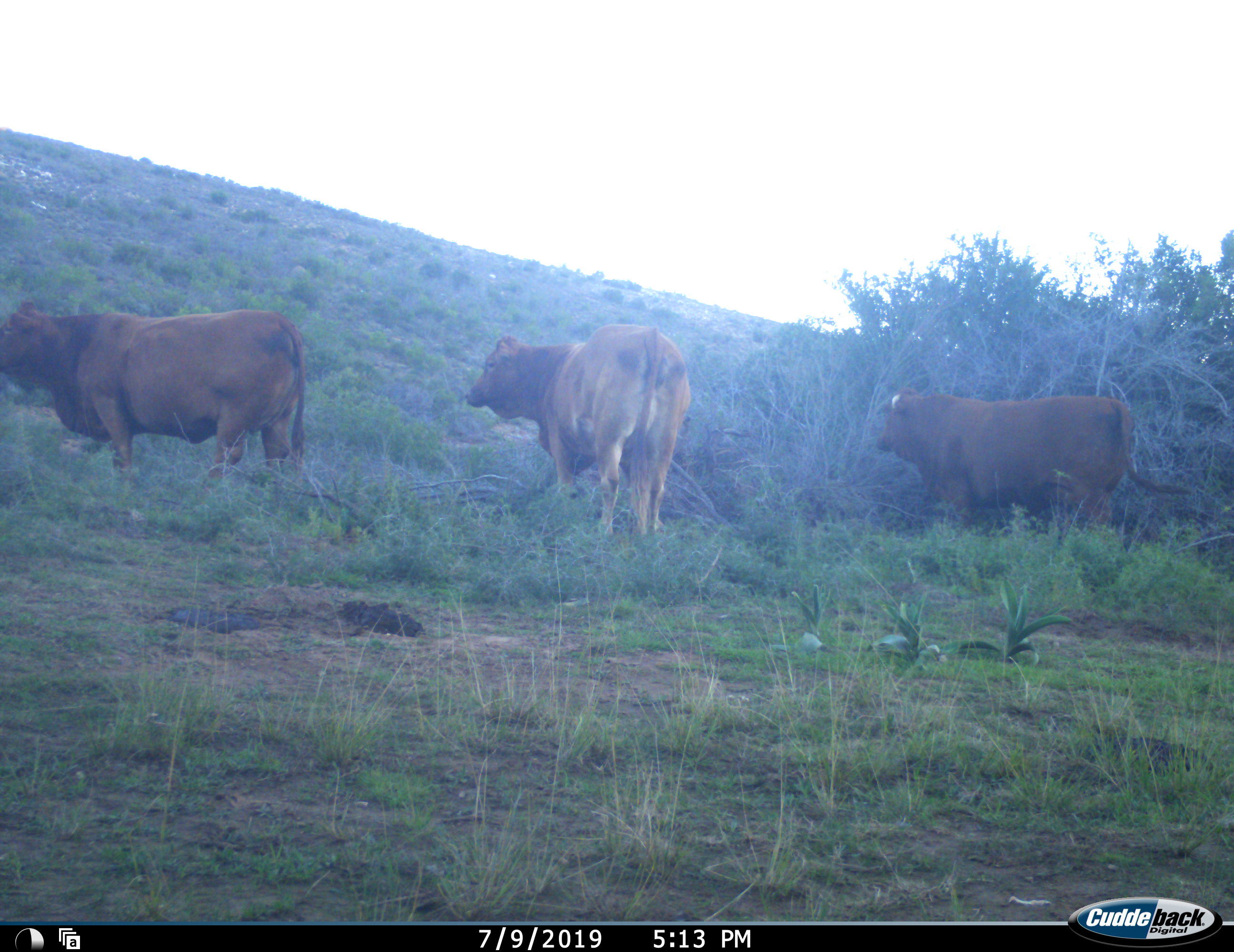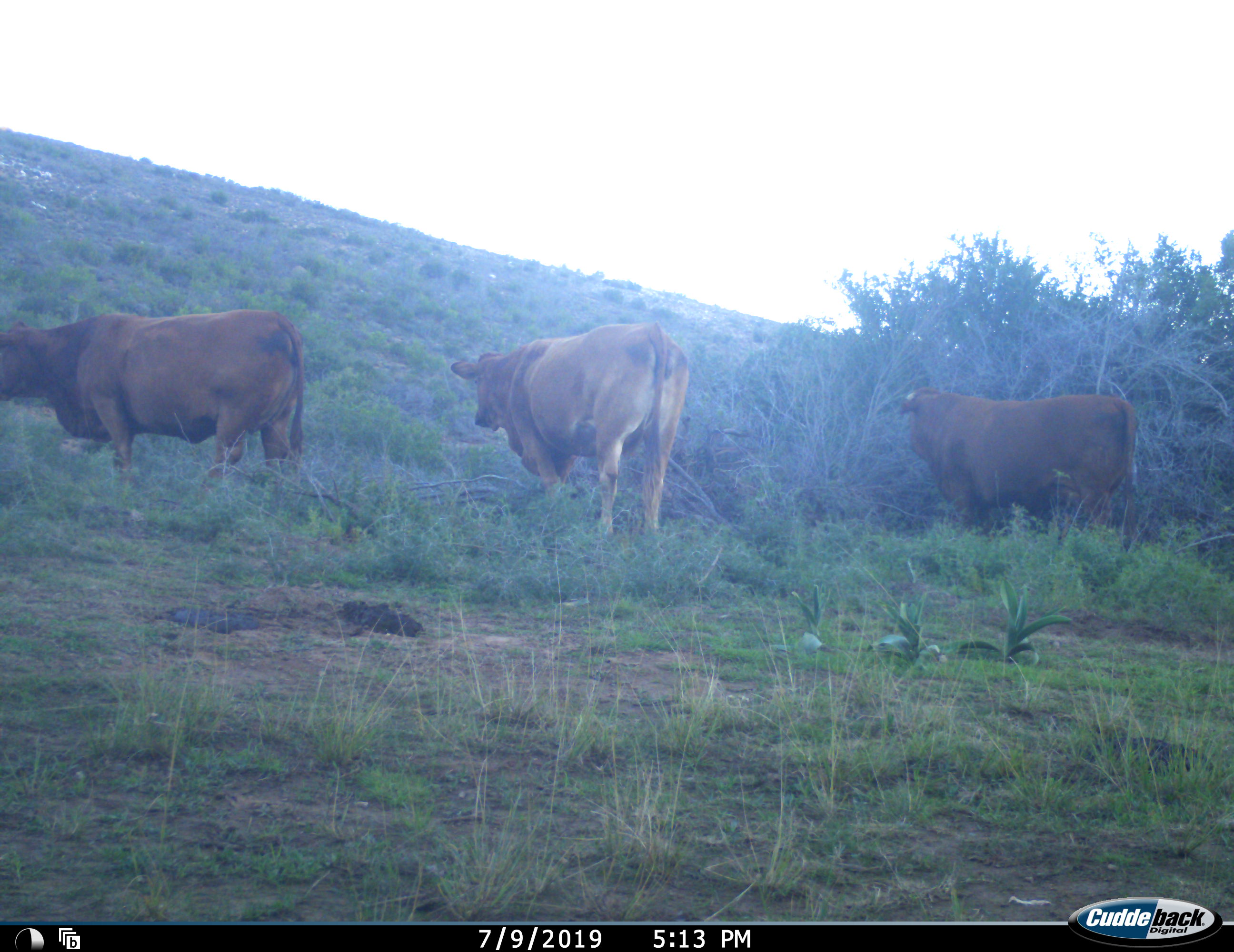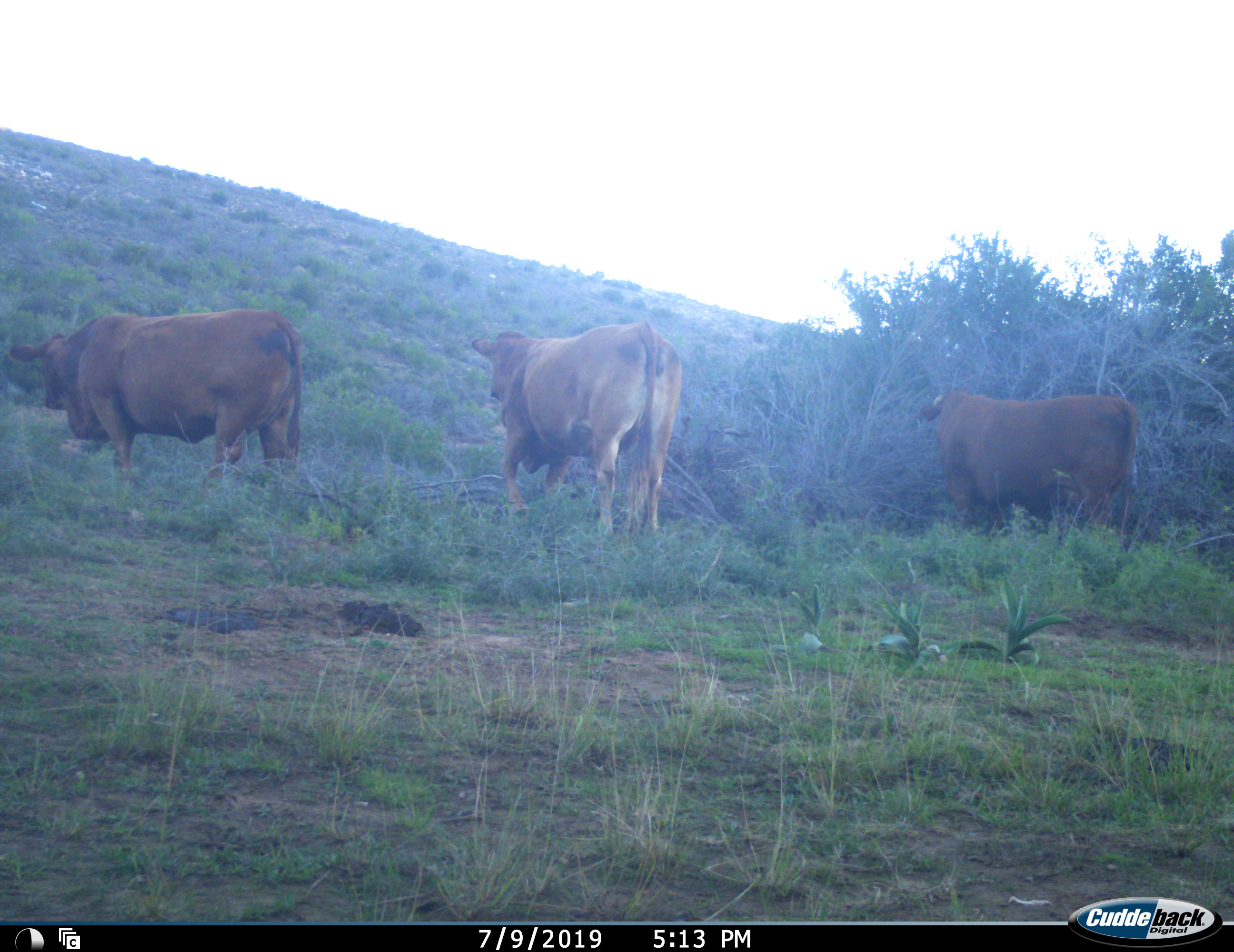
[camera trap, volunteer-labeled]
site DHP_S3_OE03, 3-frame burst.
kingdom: Animalia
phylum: Chordata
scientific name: Vertebrata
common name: domestic animal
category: domesticanimal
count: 3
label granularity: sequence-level